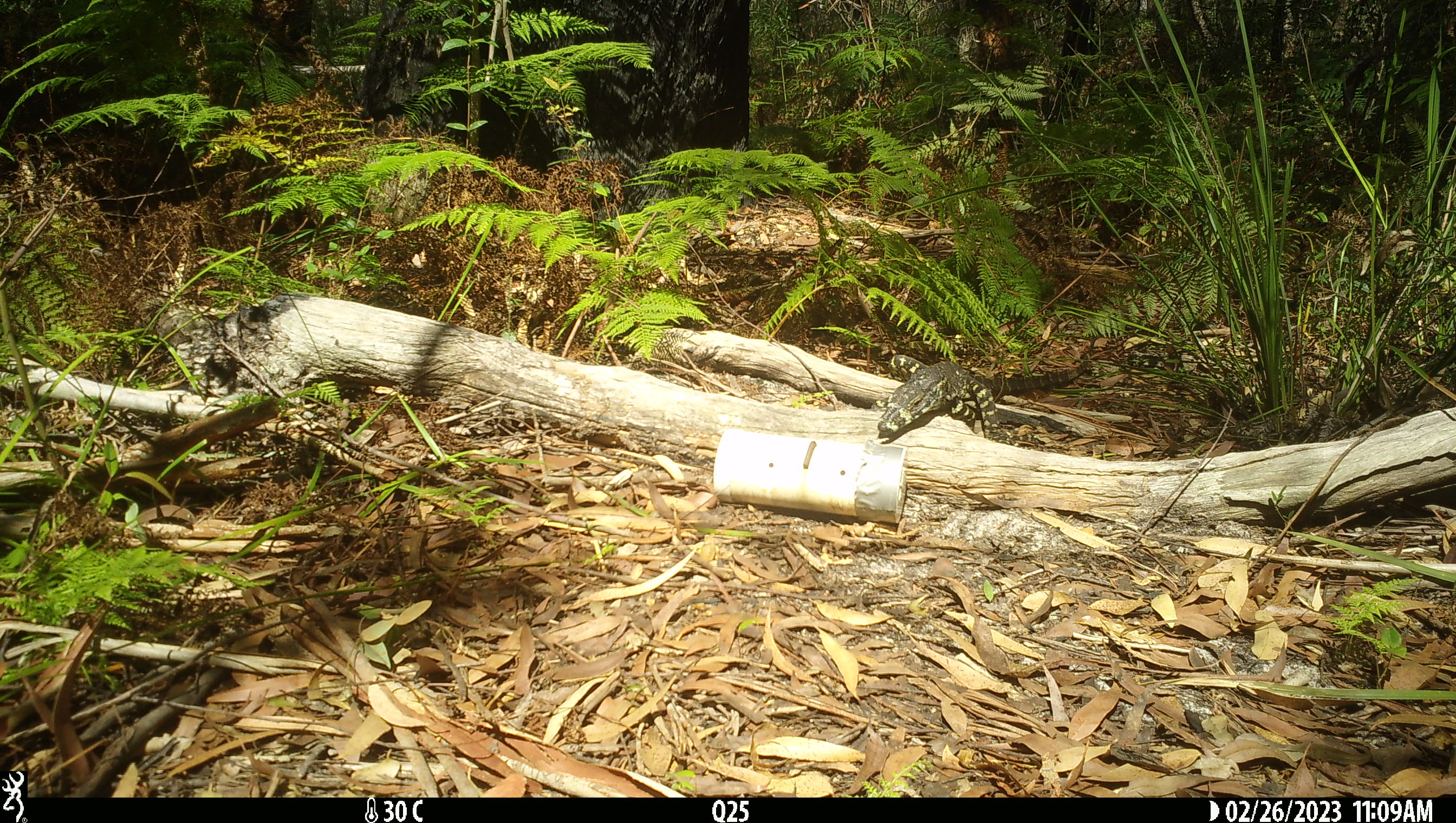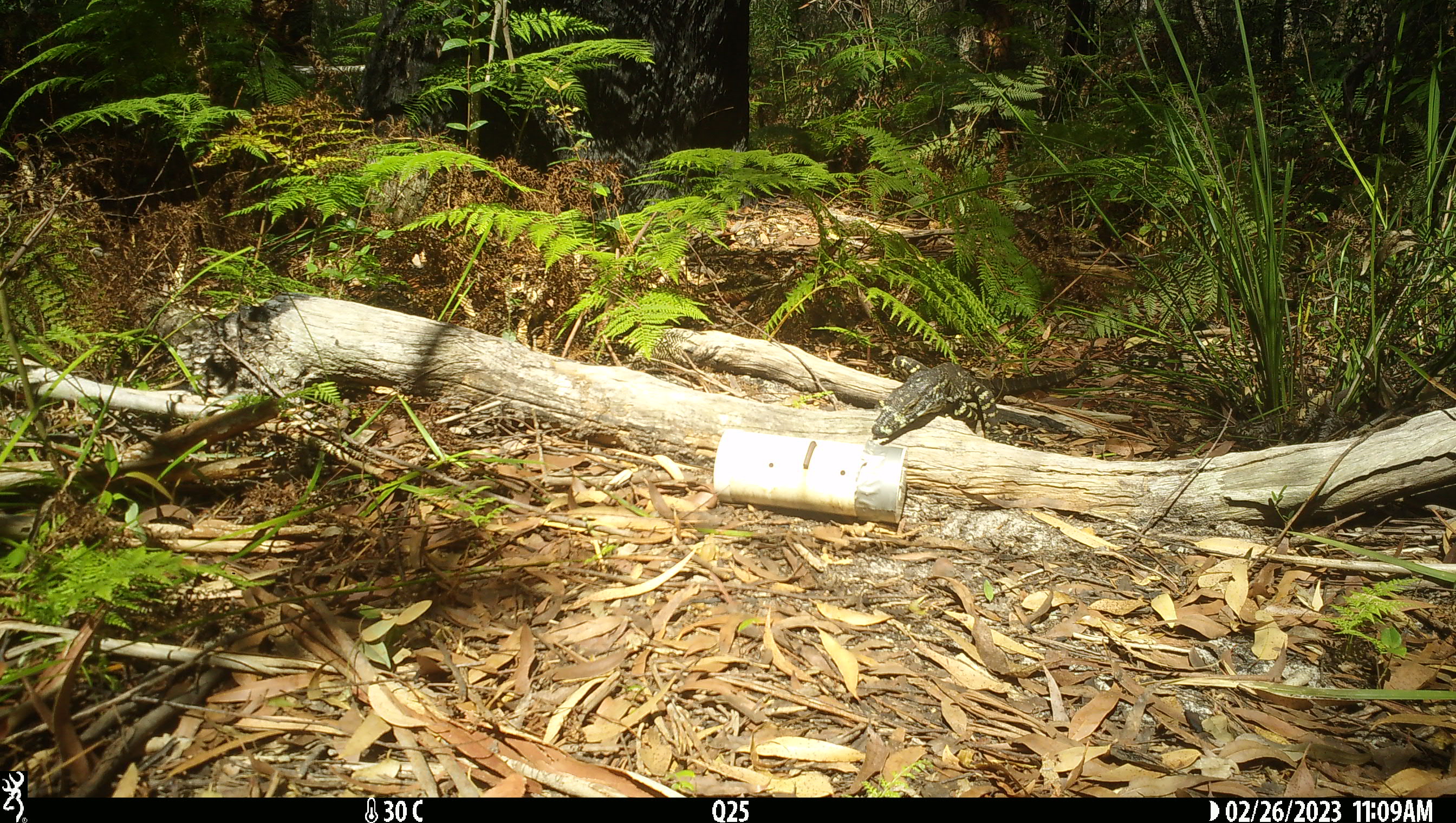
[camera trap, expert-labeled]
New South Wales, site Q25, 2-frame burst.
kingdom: Animalia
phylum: Chordata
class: Reptilia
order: Squamata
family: Varanidae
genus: Varanus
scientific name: Varanus varius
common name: lace monitor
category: goanna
Goanna (lace monitor) (Varanus varius).